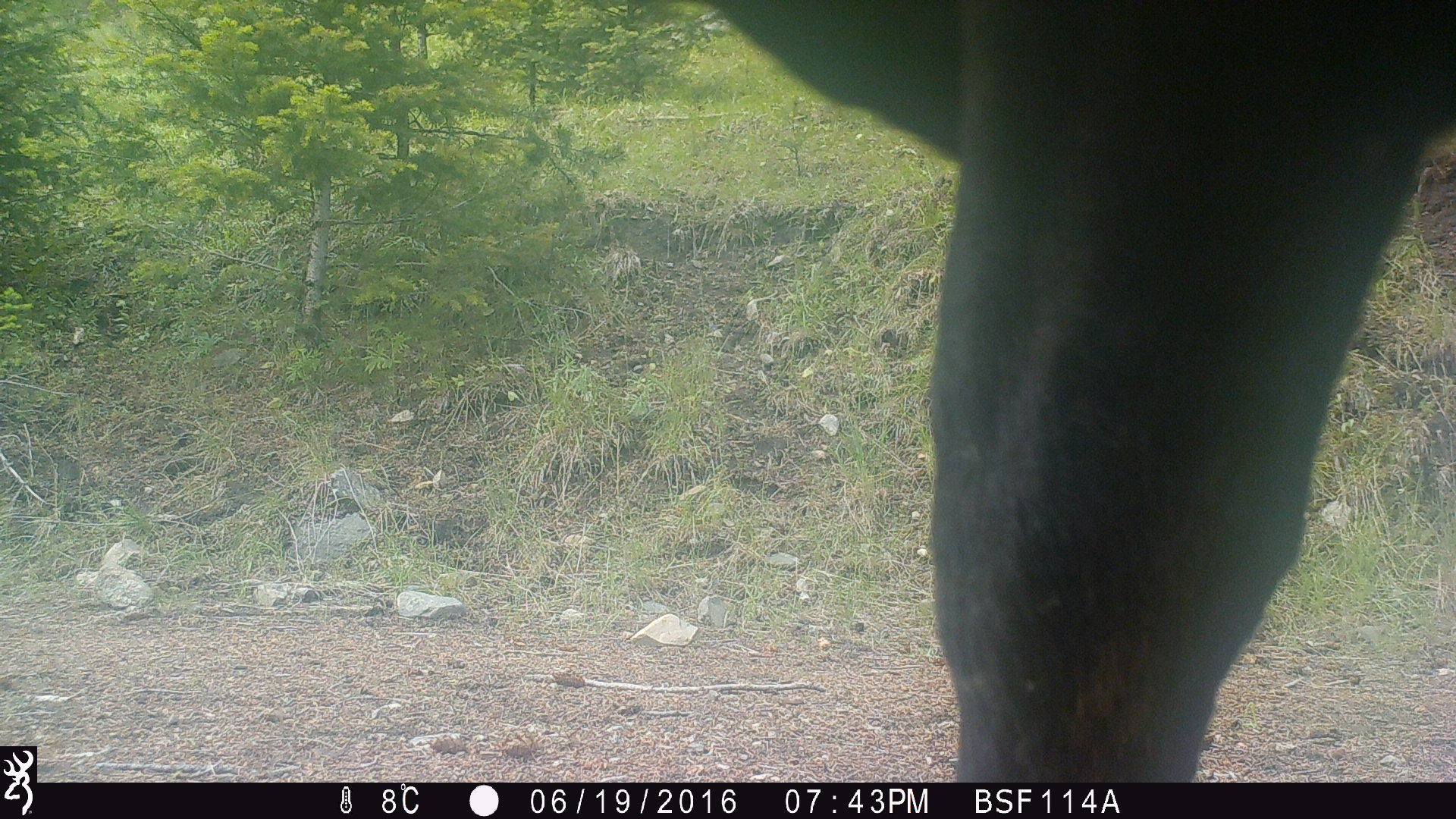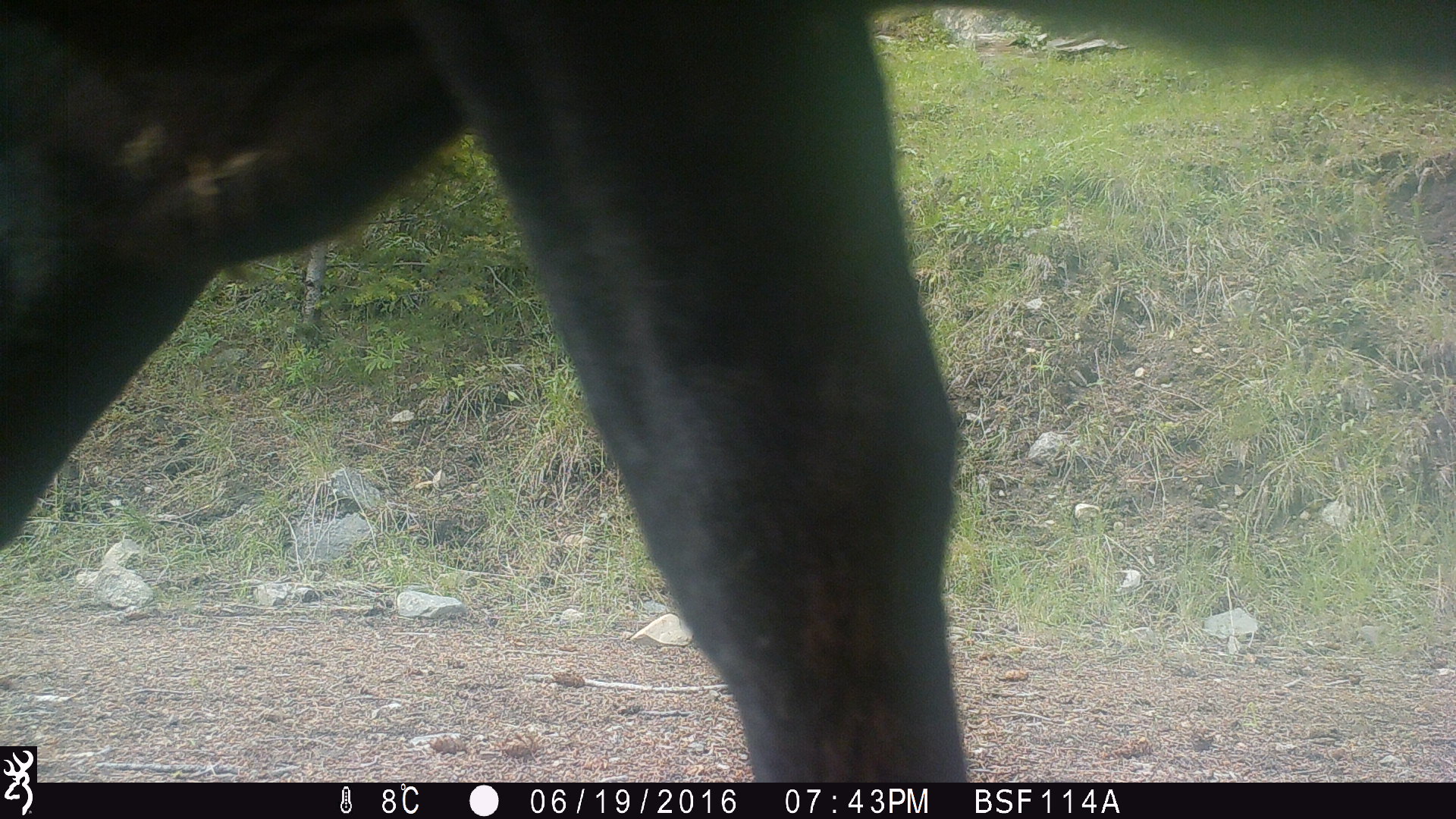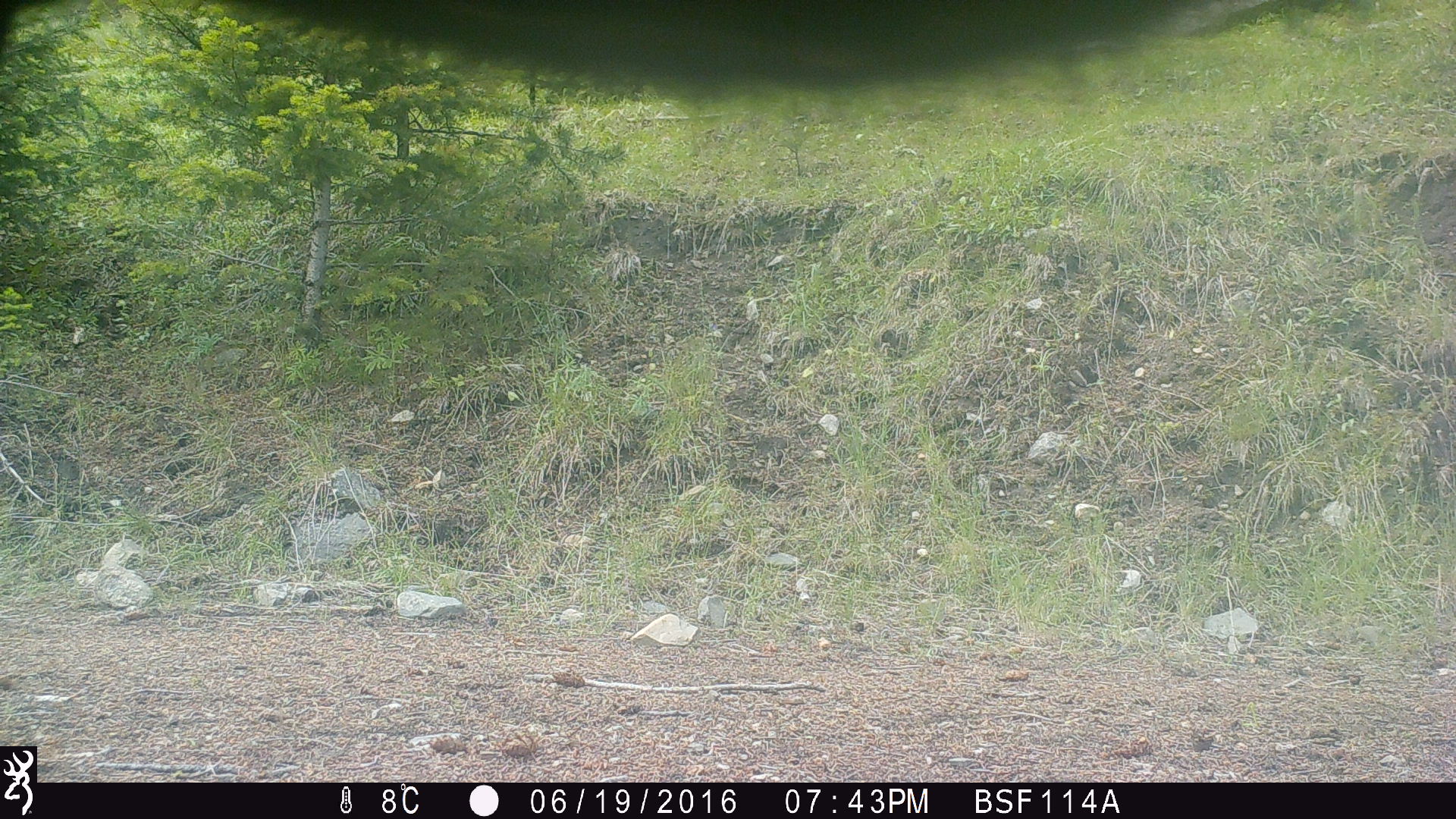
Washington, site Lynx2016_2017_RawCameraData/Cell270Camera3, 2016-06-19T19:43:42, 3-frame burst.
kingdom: Animalia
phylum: Chordata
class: Mammalia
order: Artiodactyla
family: Bovidae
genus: Bos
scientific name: Bos taurus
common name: domestic cattle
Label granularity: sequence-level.